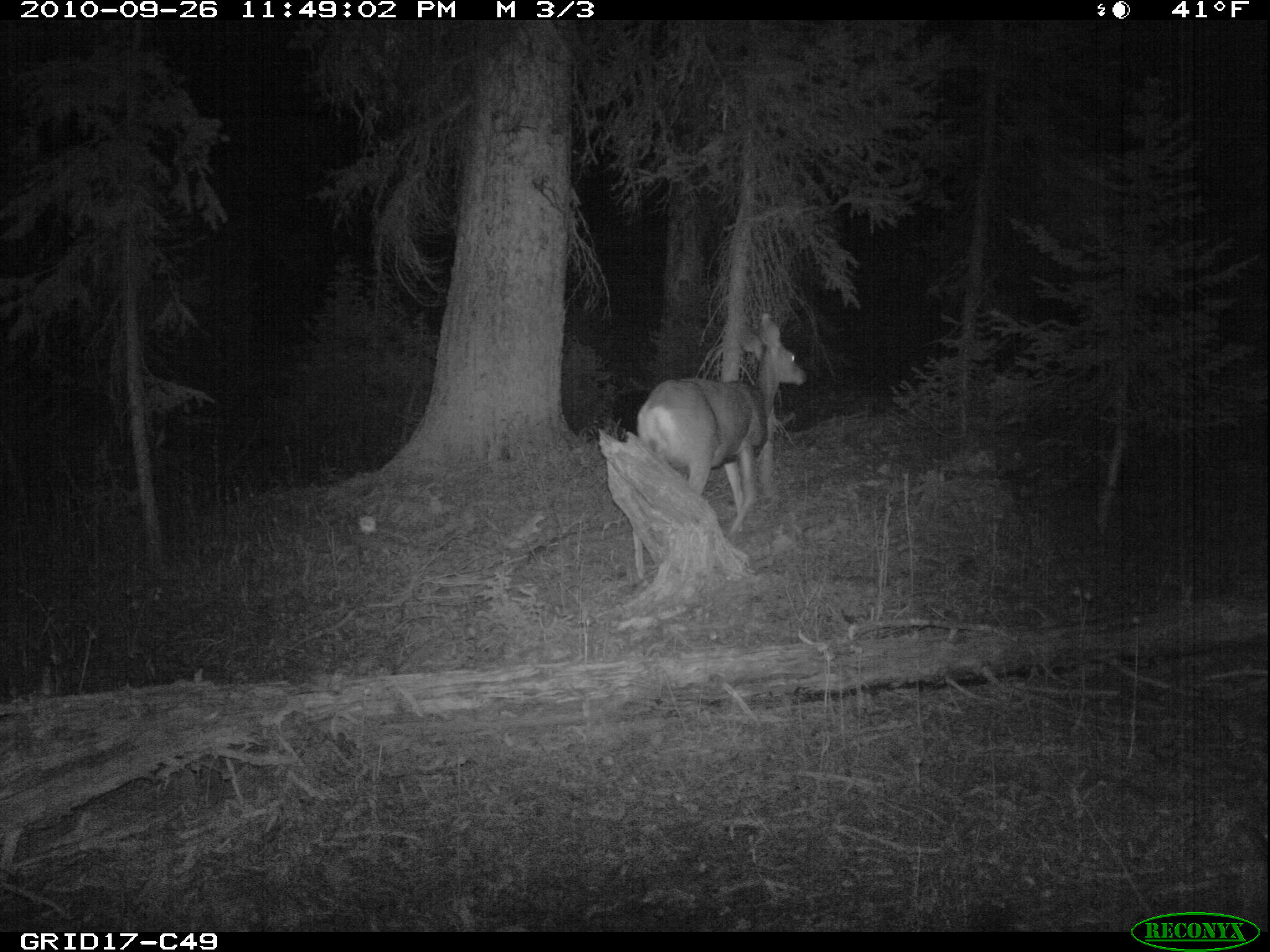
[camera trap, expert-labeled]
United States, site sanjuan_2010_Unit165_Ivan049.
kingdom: Animalia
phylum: Chordata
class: Mammalia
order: Artiodactyla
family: Cervidae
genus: Odocoileus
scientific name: Odocoileus hemionus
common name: mule deer